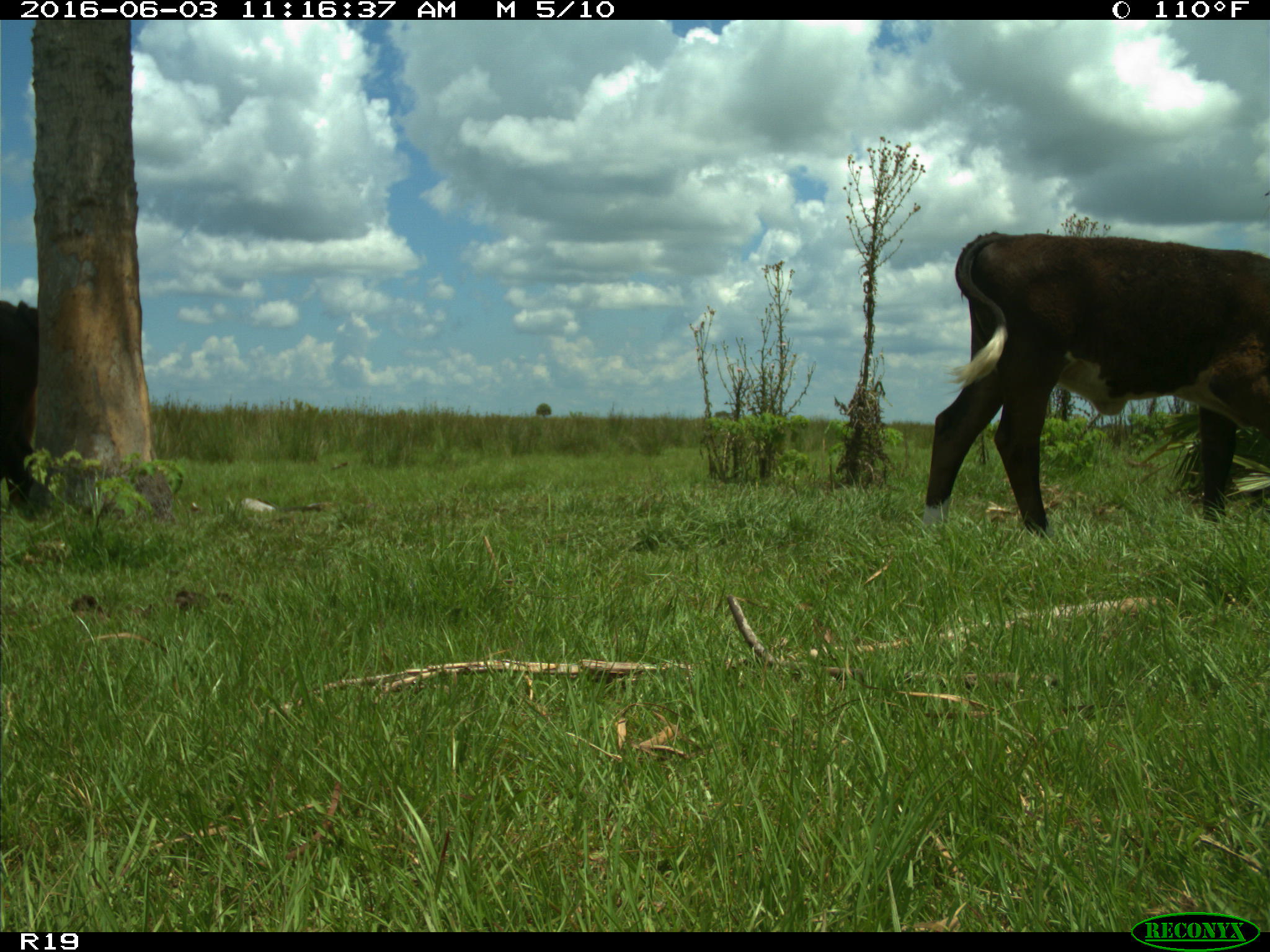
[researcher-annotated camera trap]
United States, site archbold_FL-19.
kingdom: Animalia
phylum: Chordata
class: Mammalia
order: Artiodactyla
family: Bovidae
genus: Bos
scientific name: Bos taurus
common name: domestic cow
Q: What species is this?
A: Bos taurus (domestic cow).